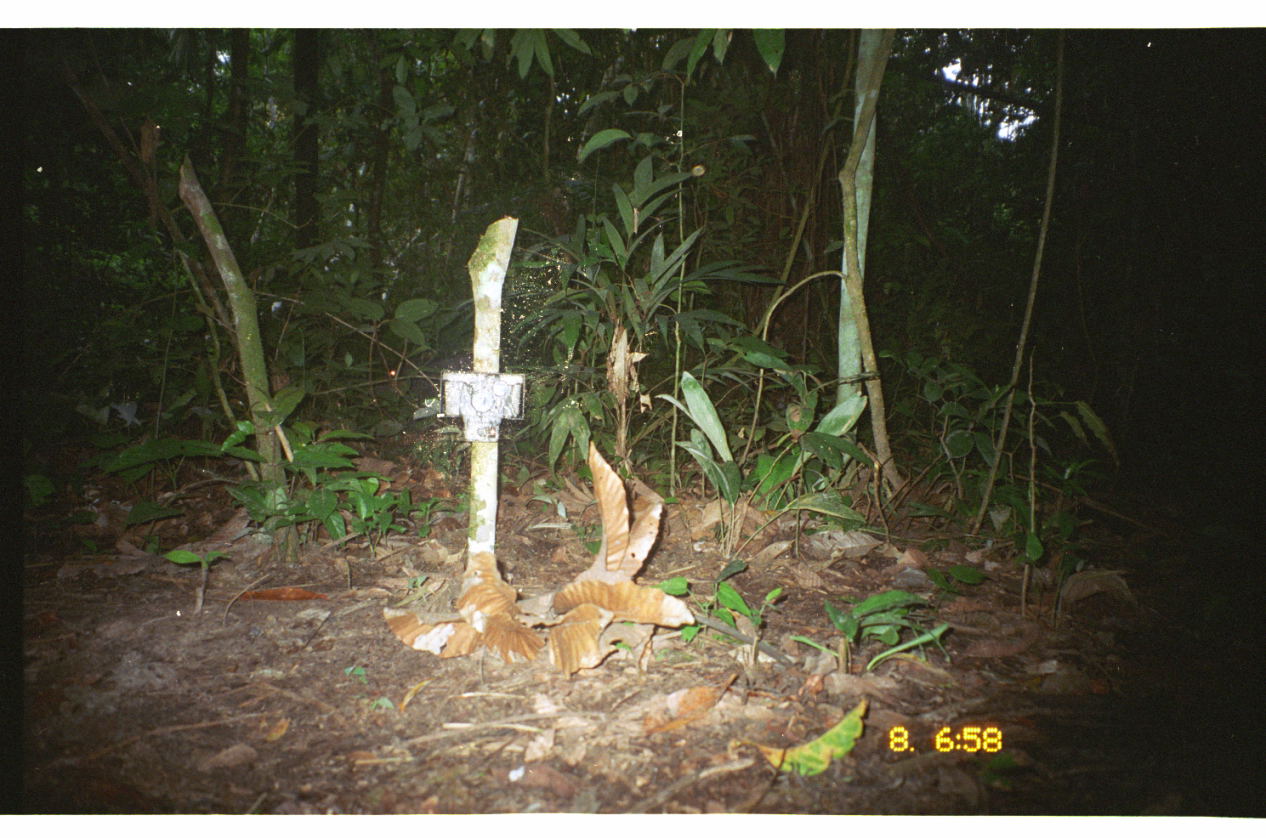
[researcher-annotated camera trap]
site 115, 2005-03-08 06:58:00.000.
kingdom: Animalia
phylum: Chordata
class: Mammalia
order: Artiodactyla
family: Tayassuidae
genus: Tayassu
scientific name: Tayassu pecari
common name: white-lipped peccary